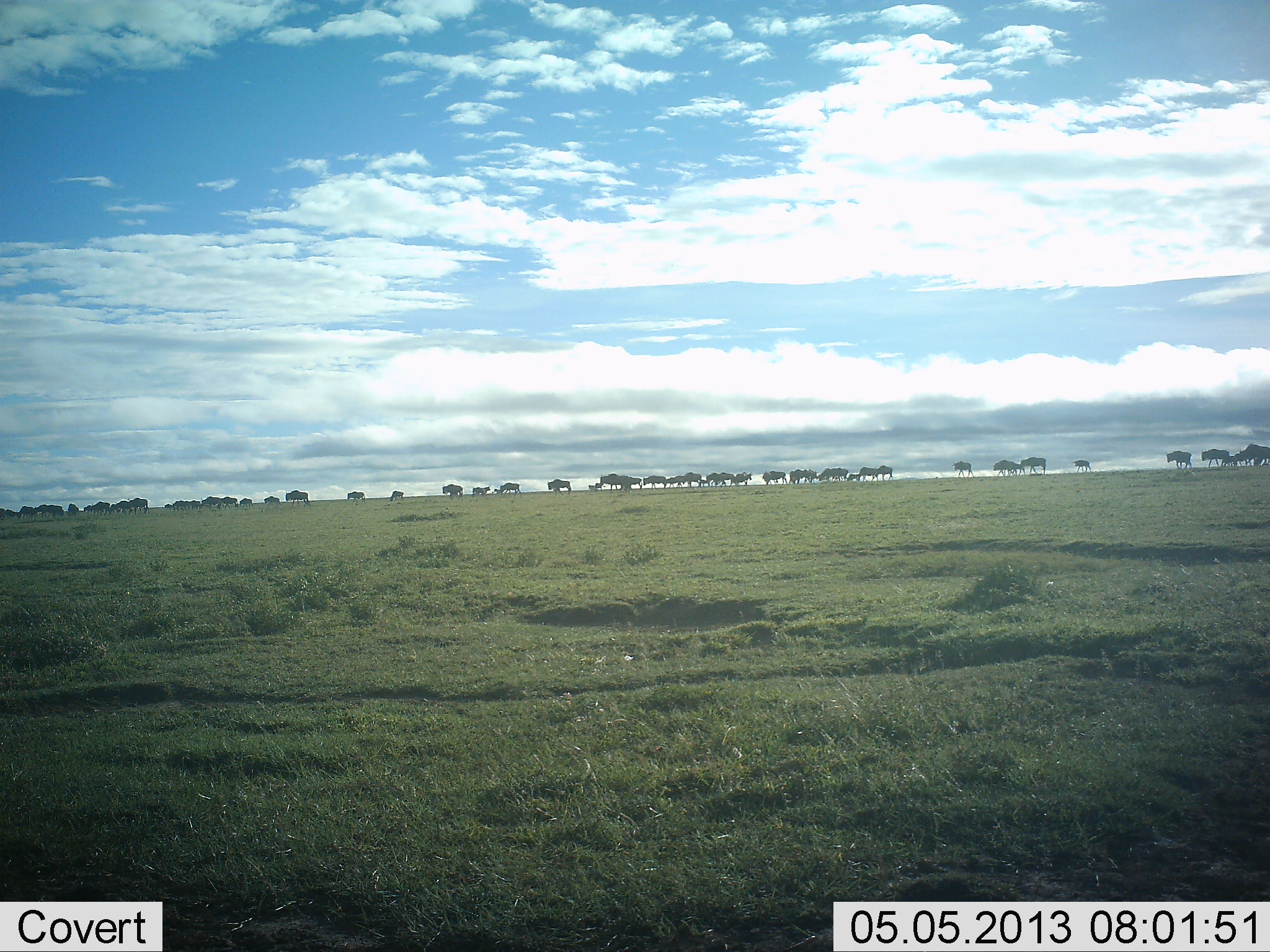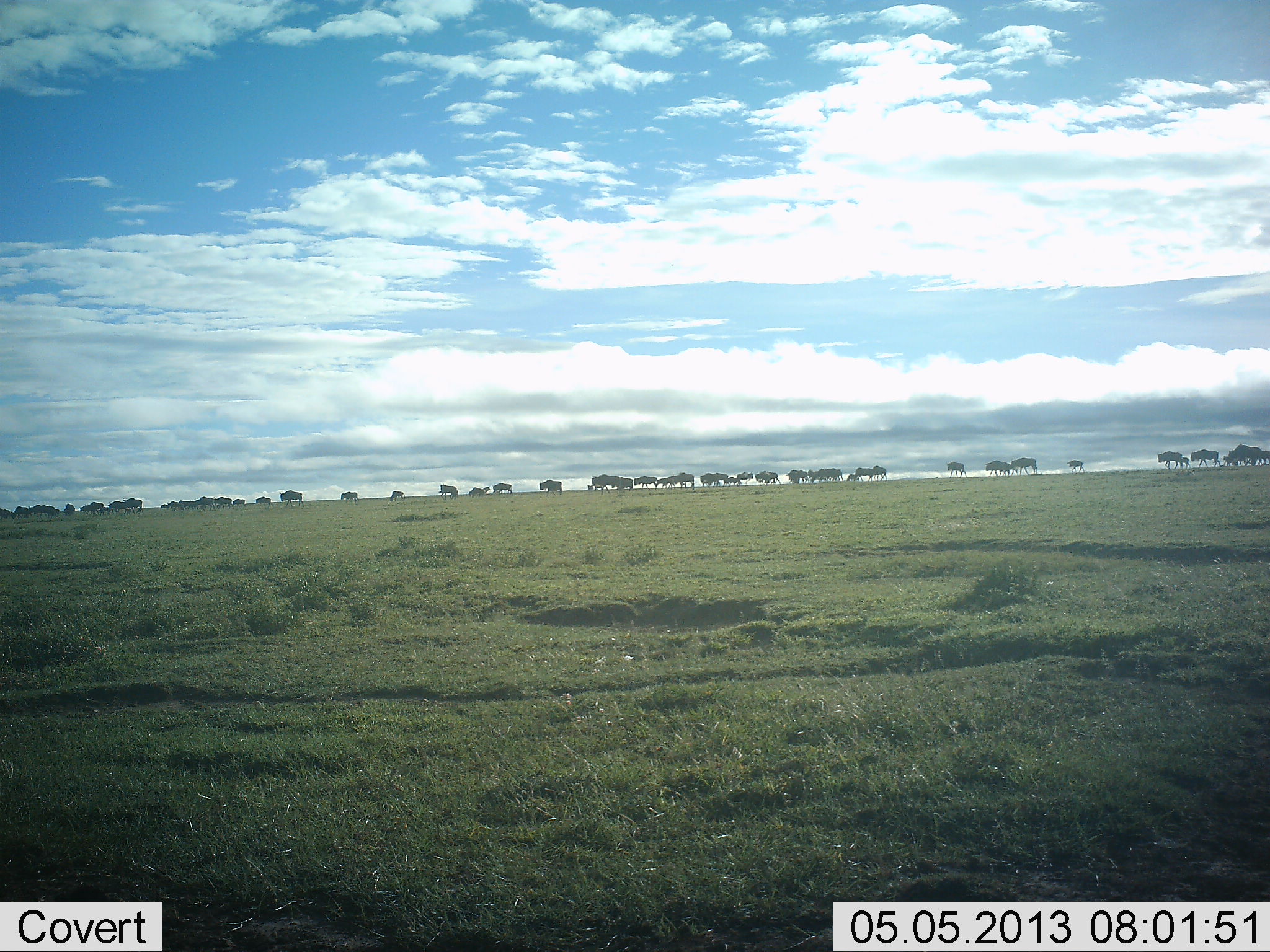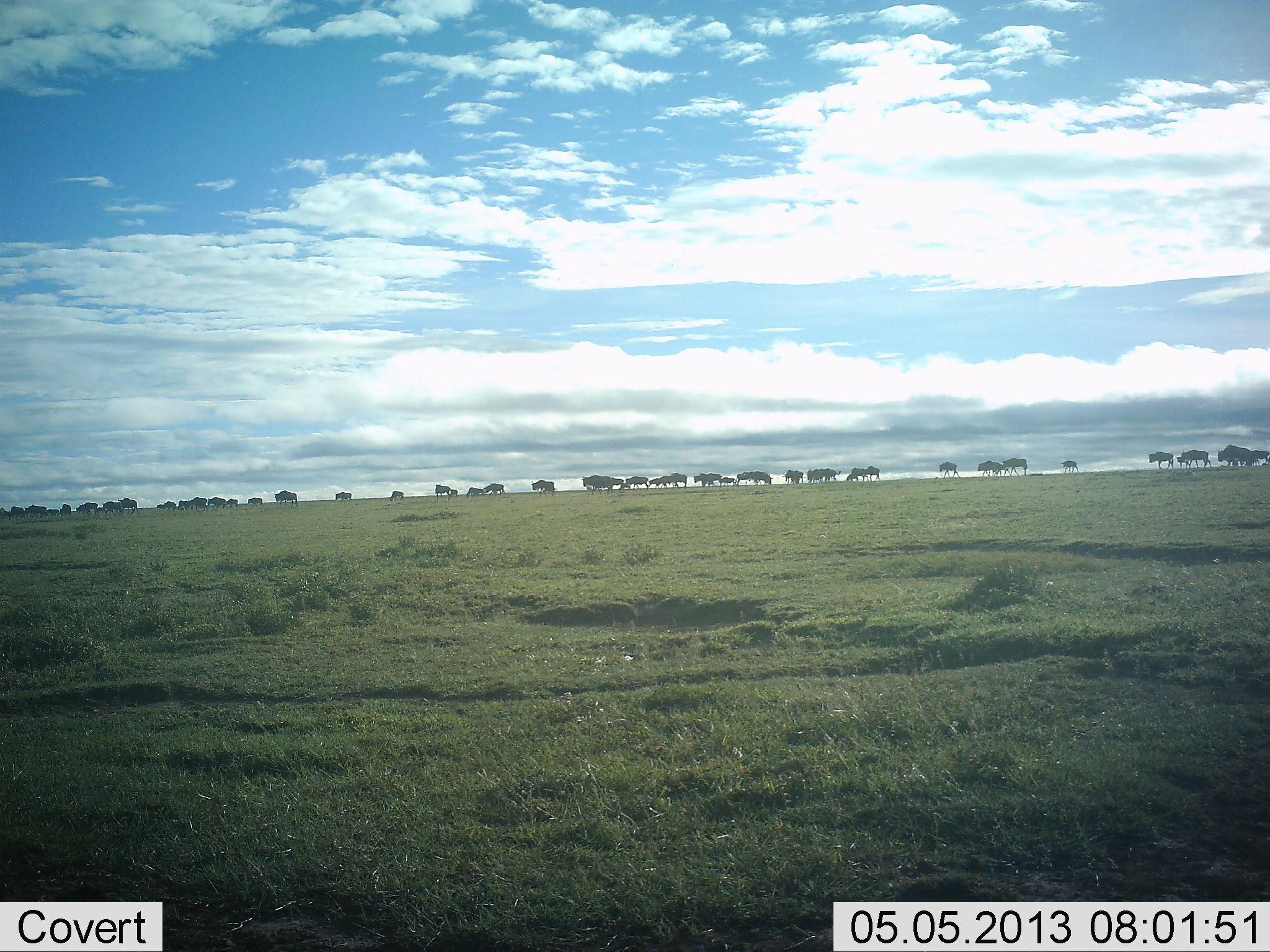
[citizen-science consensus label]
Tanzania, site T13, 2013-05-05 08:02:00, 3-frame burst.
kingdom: Animalia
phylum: Chordata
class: Mammalia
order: Artiodactyla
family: Bovidae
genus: Connochaetes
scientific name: Connochaetes taurinus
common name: blue wildebeest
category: wildebeest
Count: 51+.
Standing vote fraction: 10%.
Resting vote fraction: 0%.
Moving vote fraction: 90%.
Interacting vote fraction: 10%.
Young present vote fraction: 30%.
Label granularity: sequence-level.